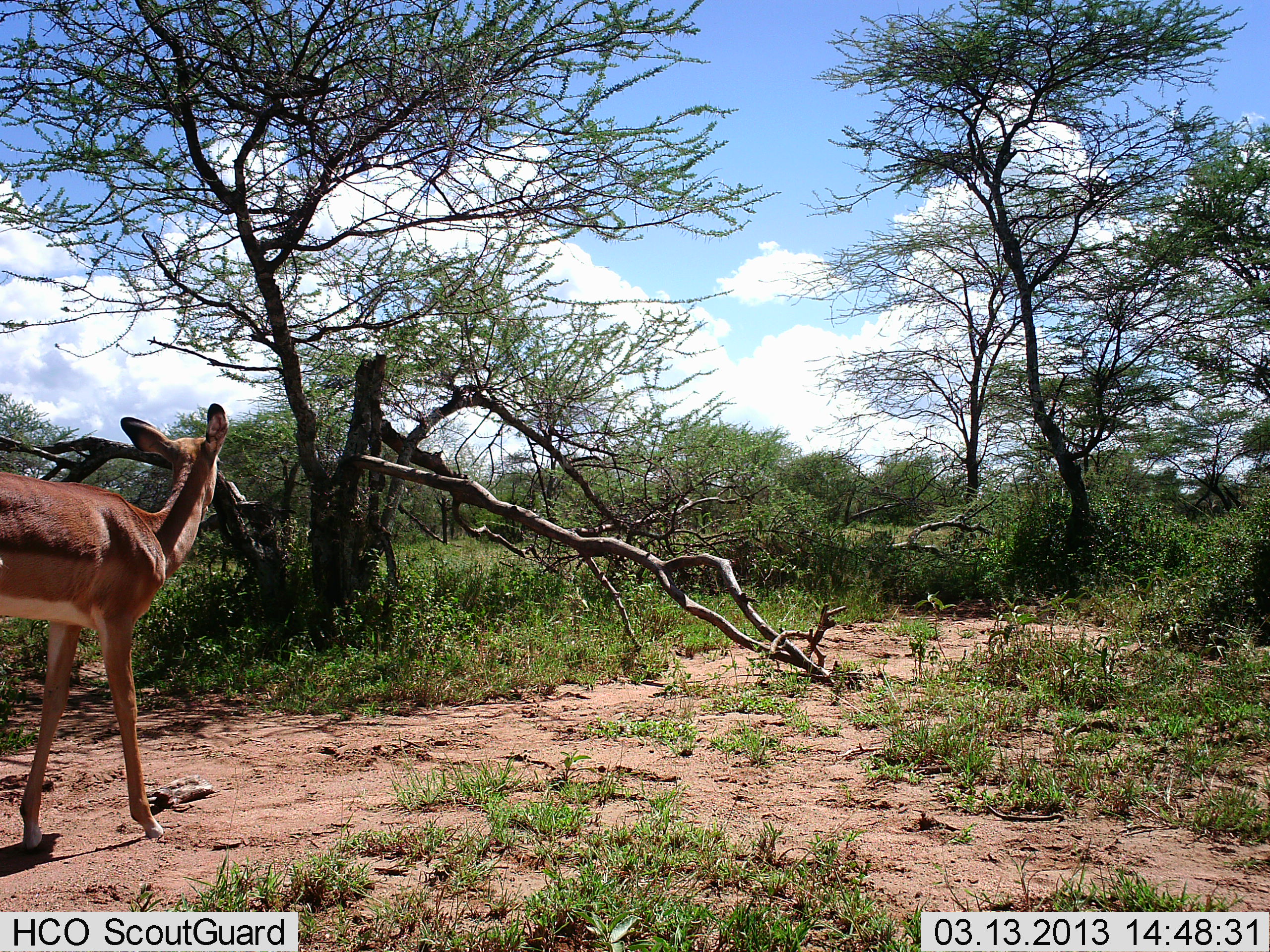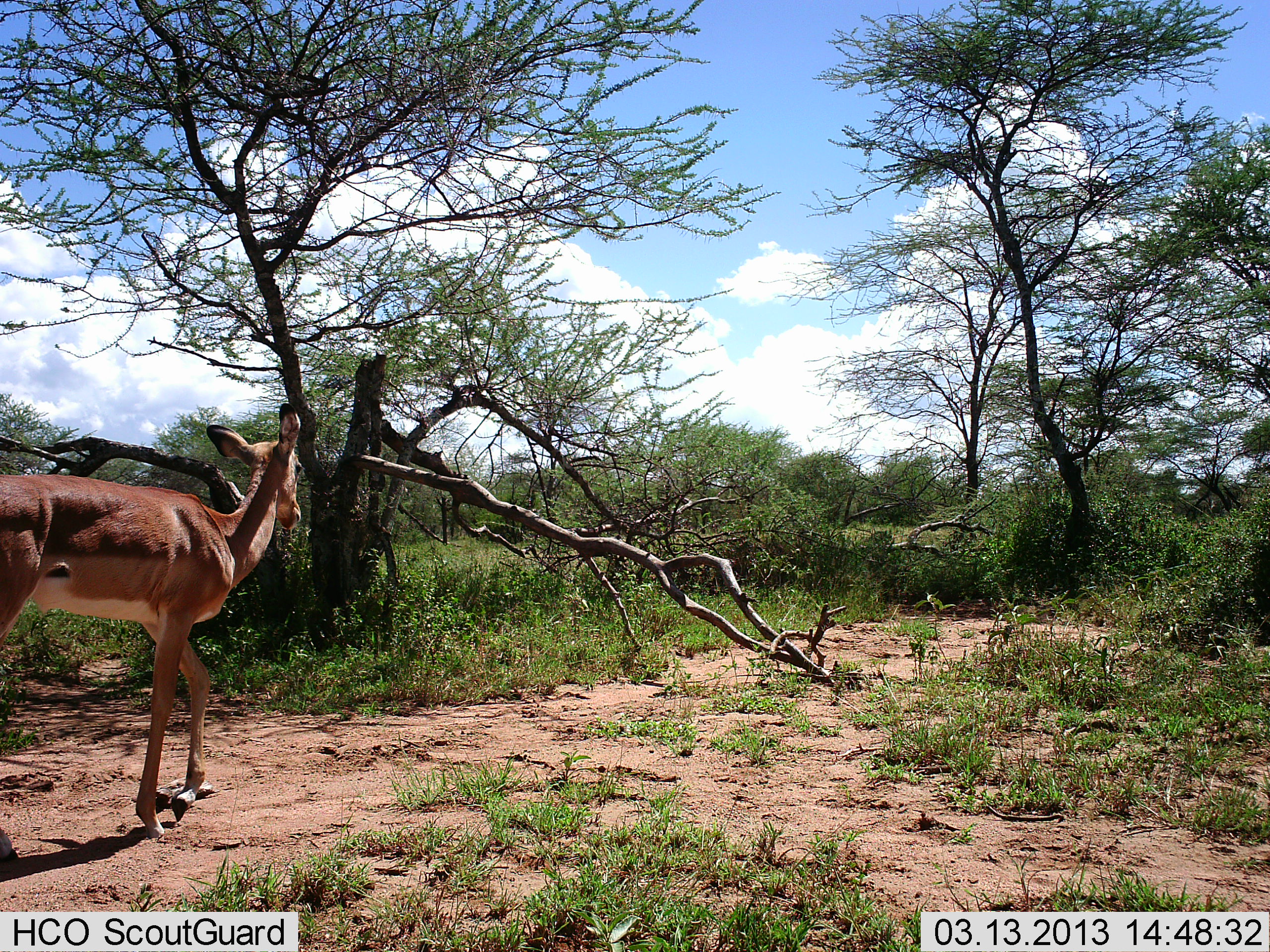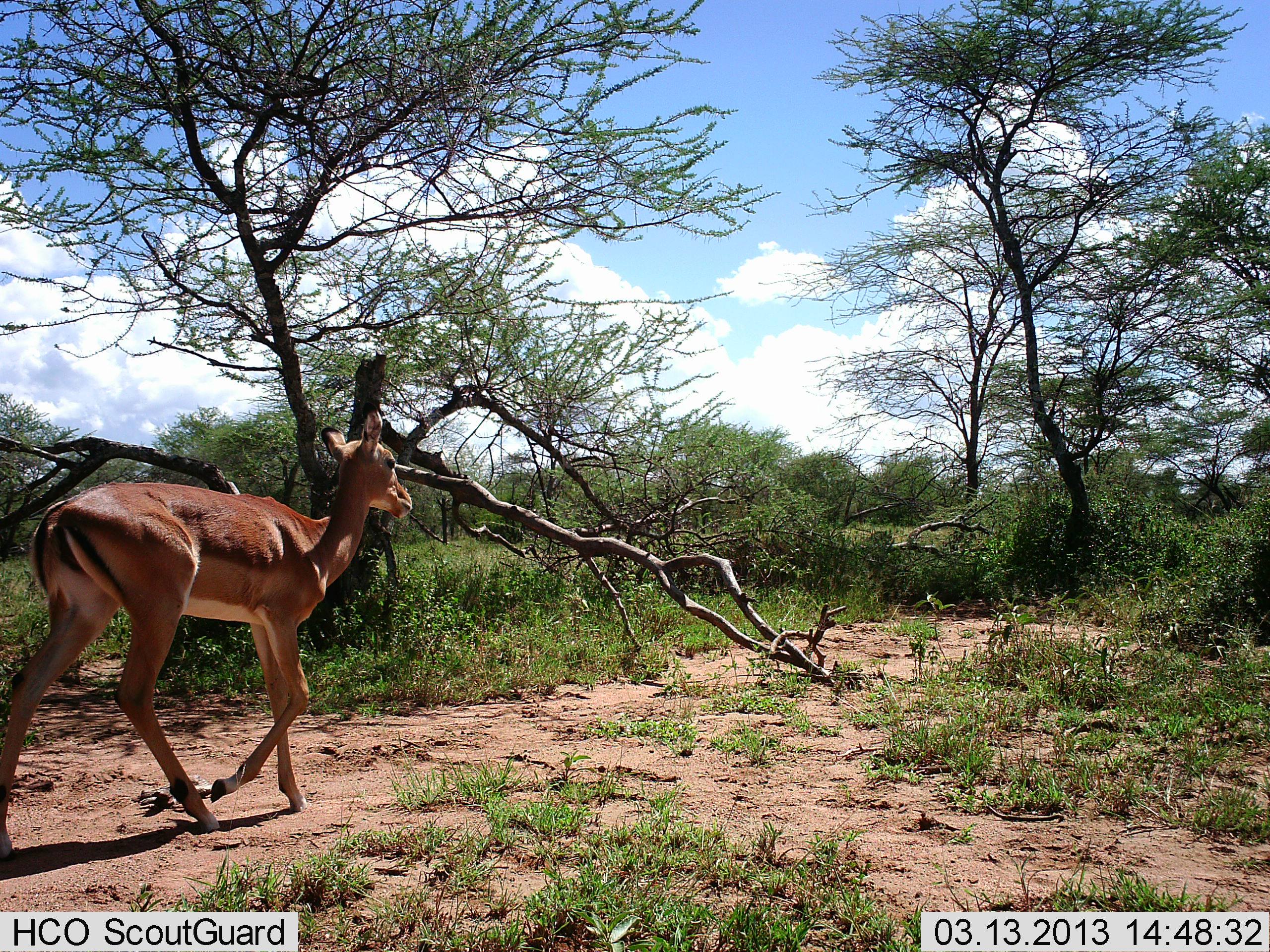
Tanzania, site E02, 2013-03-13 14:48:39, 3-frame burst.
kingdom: Animalia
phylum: Chordata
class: Mammalia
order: Artiodactyla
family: Bovidae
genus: Aepyceros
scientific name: Aepyceros melampus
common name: impala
Impala (Aepyceros melampus), count 1. Behavior (volunteer vote fractions): standing 3%, resting 0%, moving 97%, interacting 0%. Young present (vote fraction): 0%. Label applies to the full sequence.